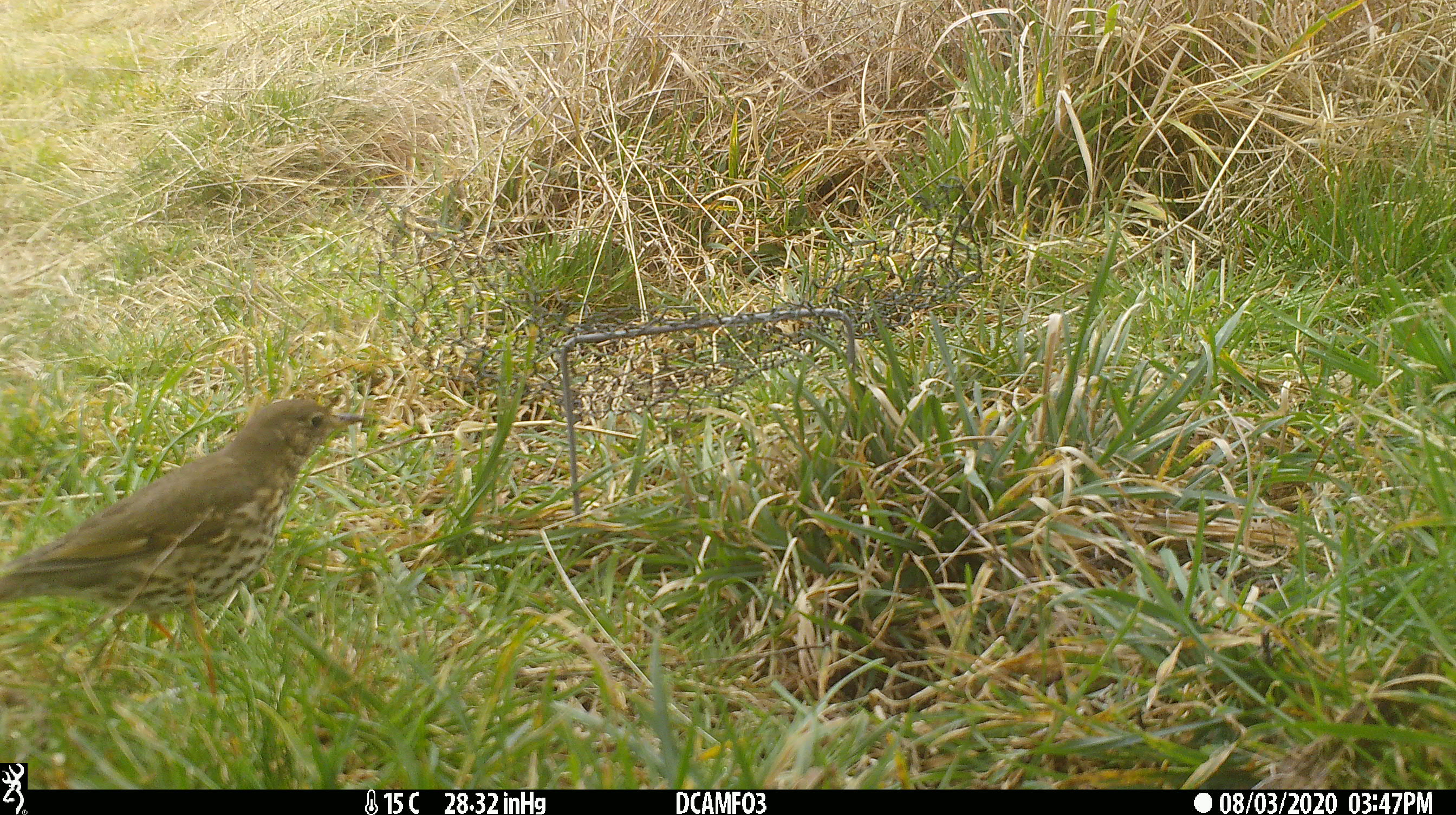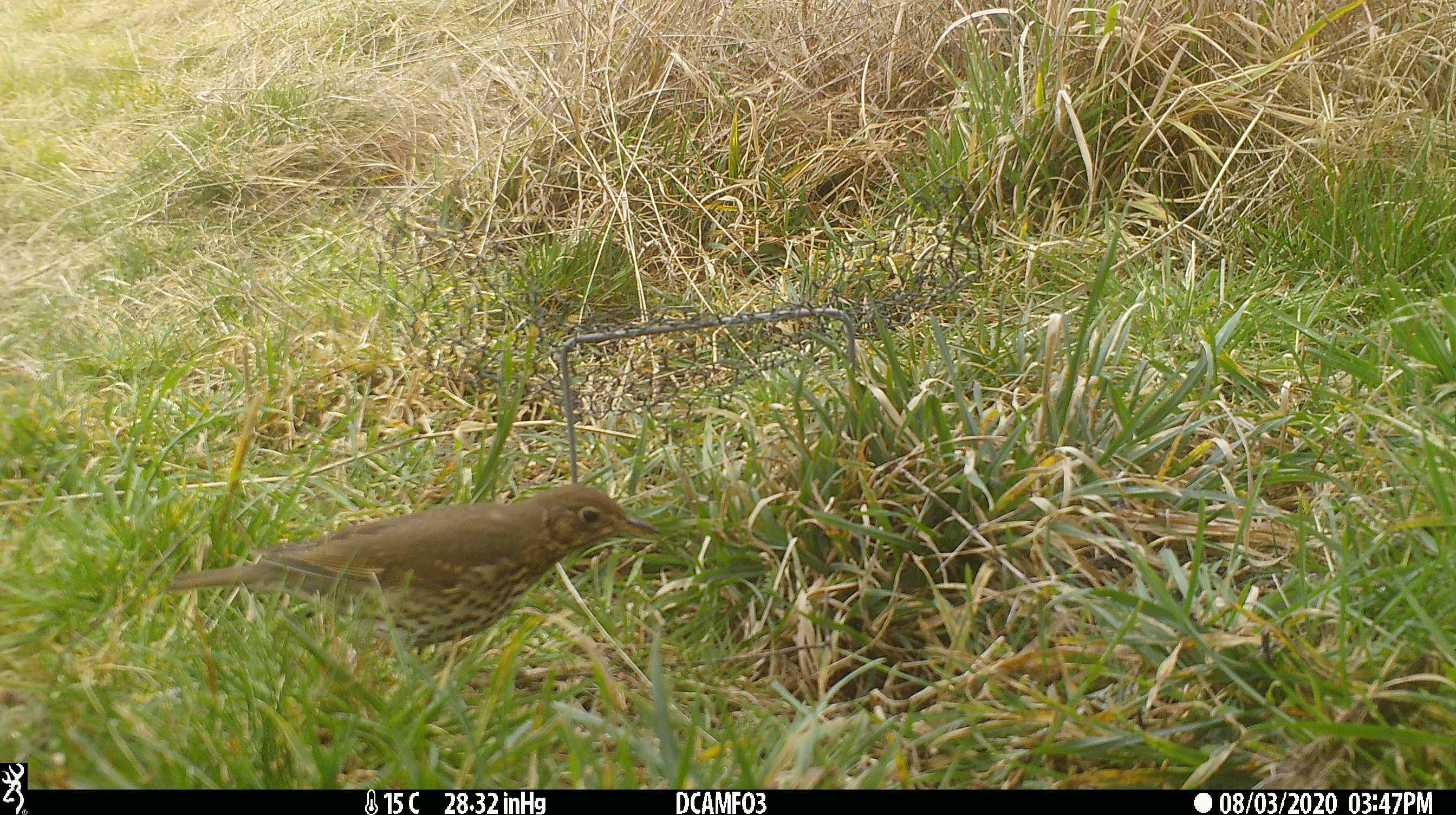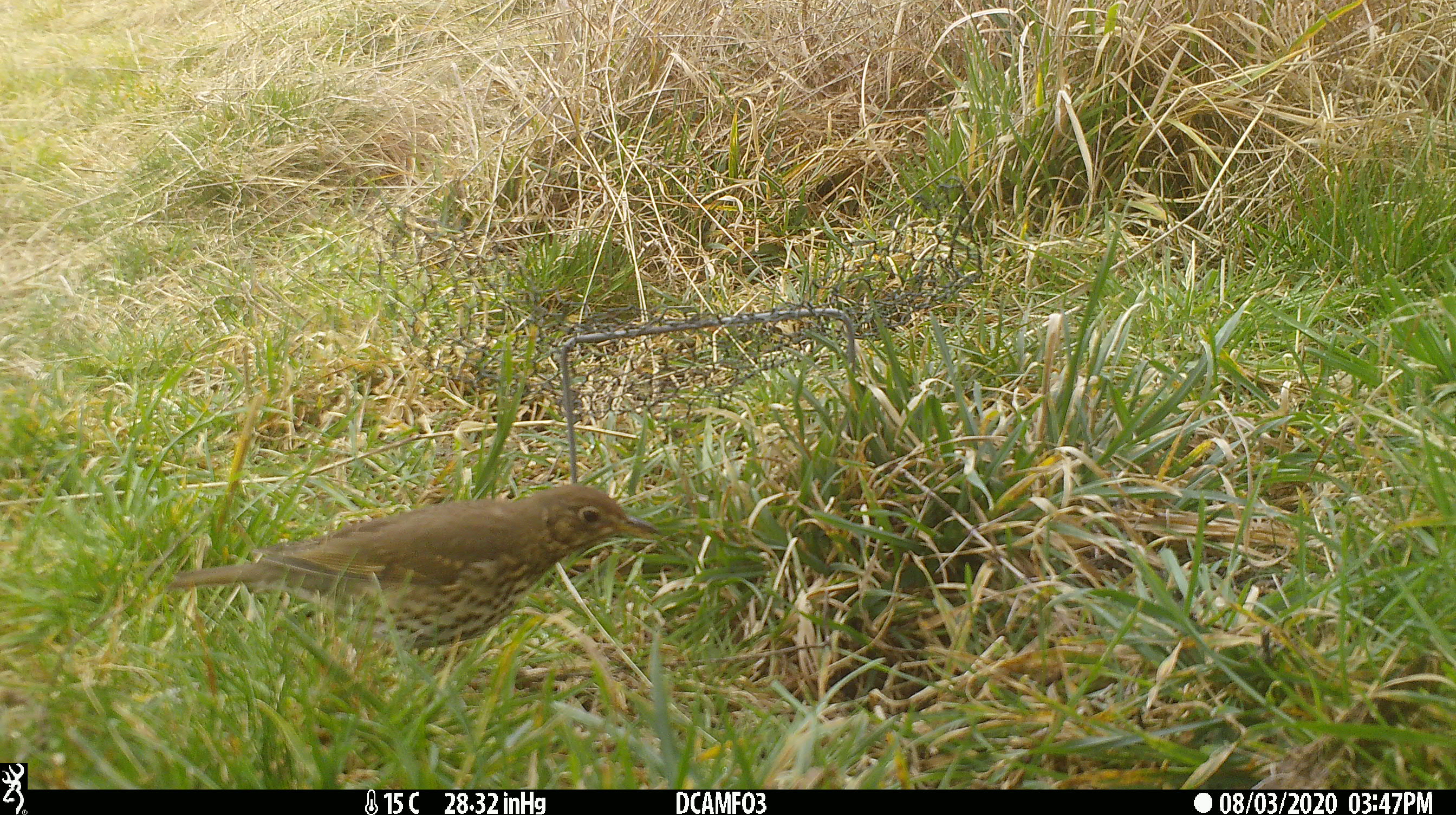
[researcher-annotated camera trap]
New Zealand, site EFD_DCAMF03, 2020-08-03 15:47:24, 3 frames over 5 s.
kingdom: Animalia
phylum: Chordata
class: Aves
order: Passeriformes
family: Turdidae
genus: Turdus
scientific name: Turdus philomelos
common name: song thrush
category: thrush